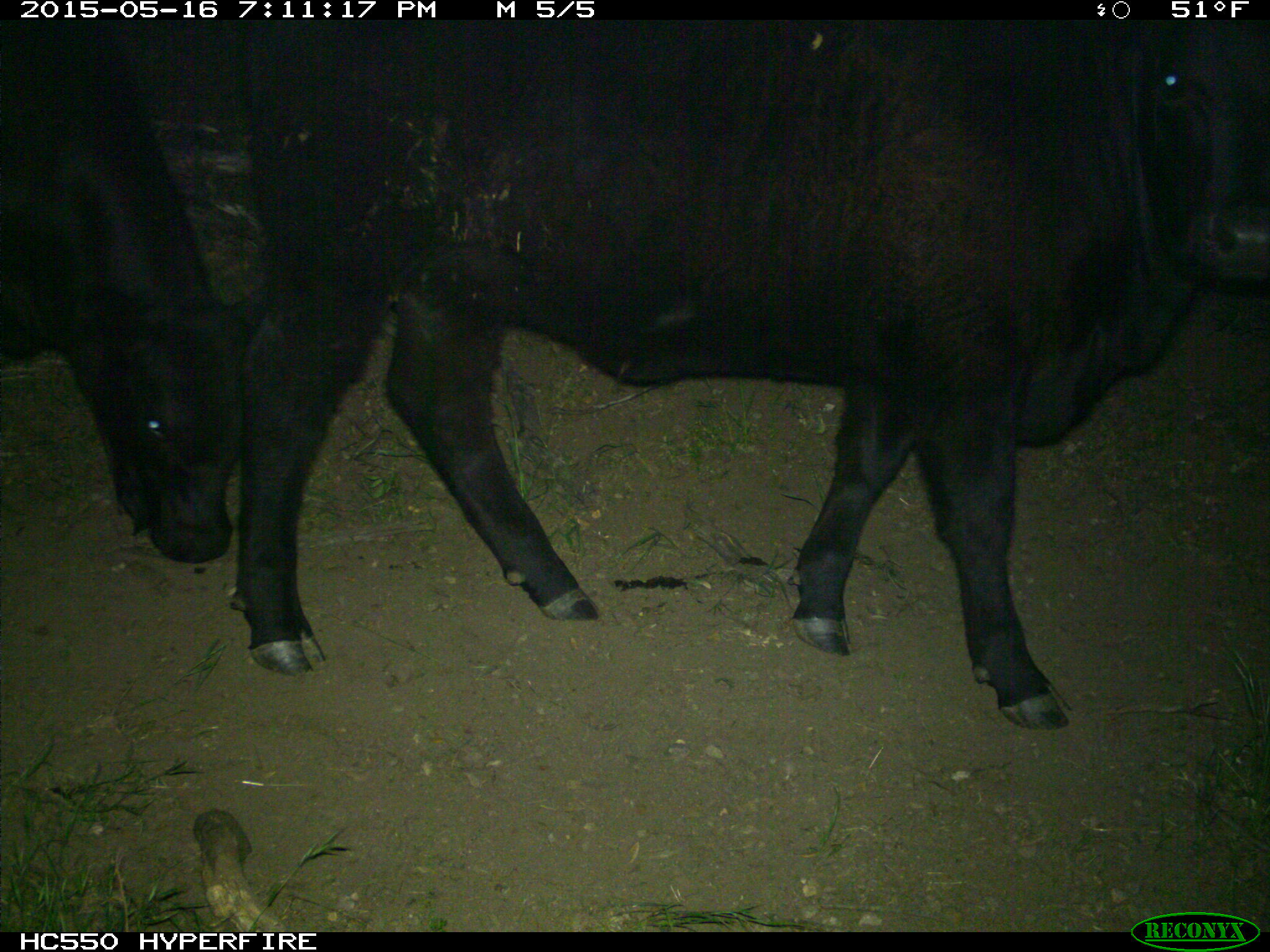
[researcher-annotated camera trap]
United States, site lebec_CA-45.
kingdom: Animalia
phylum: Chordata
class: Mammalia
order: Artiodactyla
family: Bovidae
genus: Bos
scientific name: Bos taurus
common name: domestic cow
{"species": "Bos taurus (domestic cow)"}